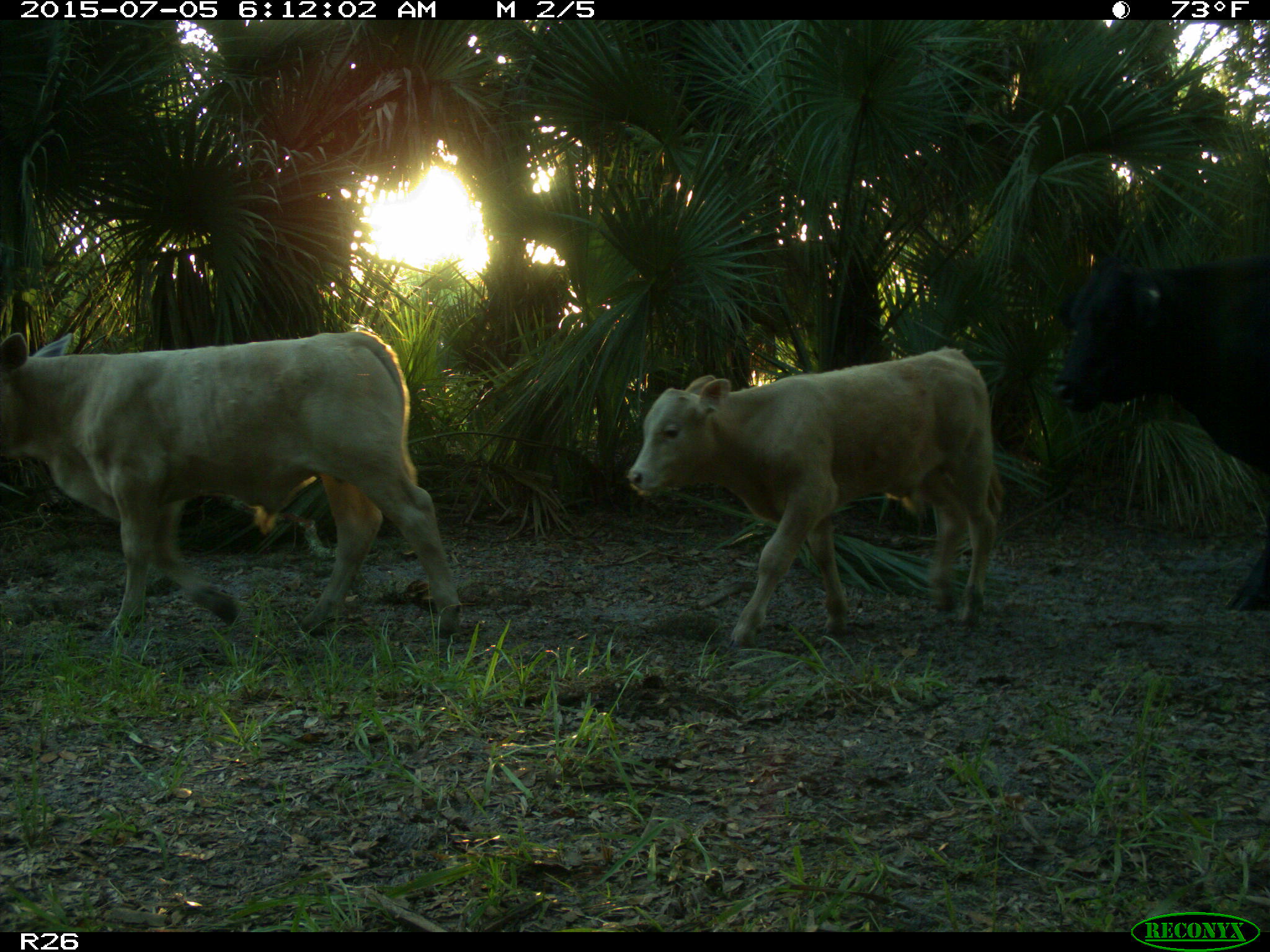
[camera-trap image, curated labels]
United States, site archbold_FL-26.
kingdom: Animalia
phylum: Chordata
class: Mammalia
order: Artiodactyla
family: Bovidae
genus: Bos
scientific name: Bos taurus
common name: domestic cow